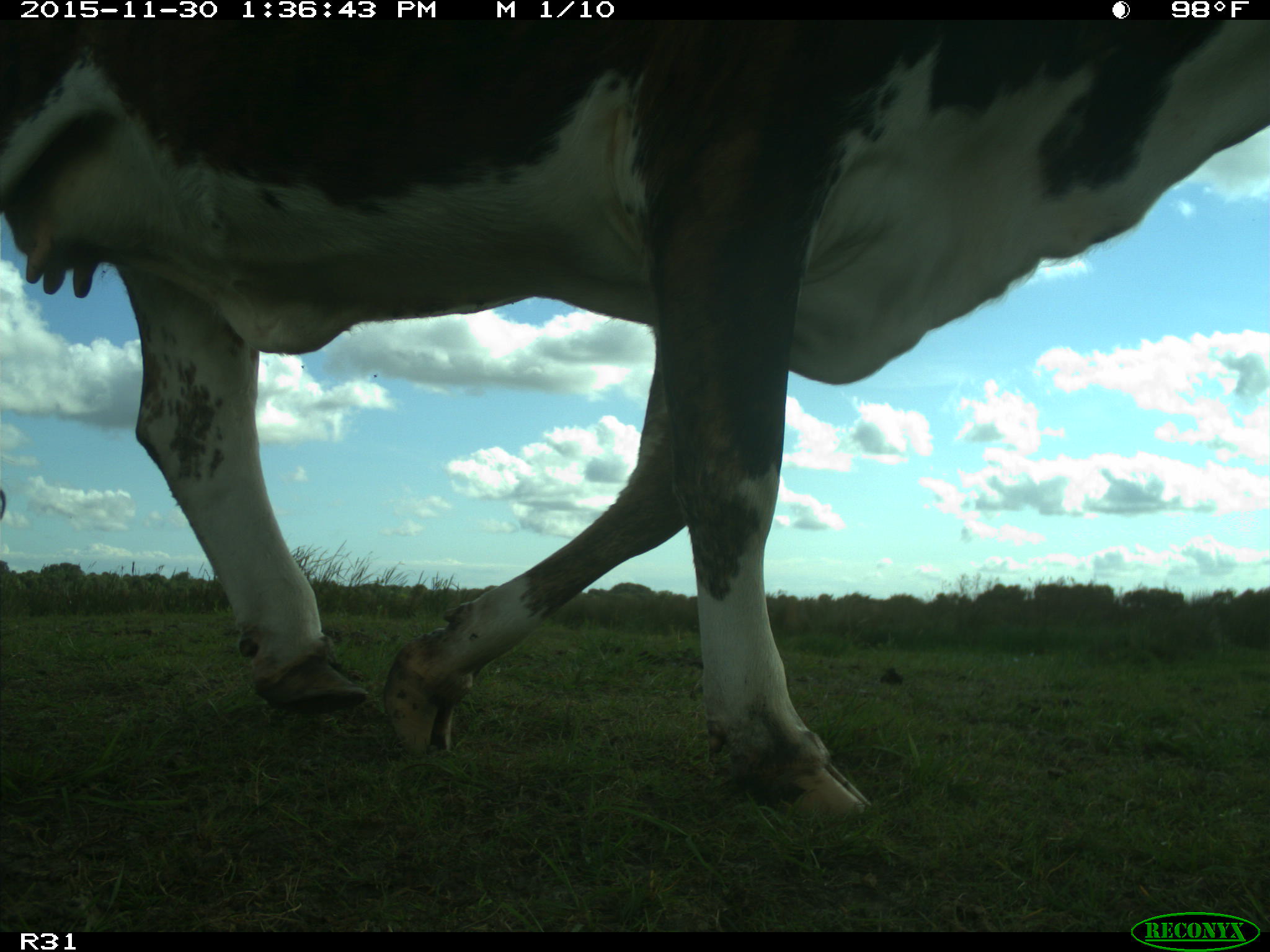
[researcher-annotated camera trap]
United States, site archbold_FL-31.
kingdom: Animalia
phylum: Chordata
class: Mammalia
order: Artiodactyla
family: Bovidae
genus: Bos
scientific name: Bos taurus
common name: domestic cow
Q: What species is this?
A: Bos taurus (domestic cow).